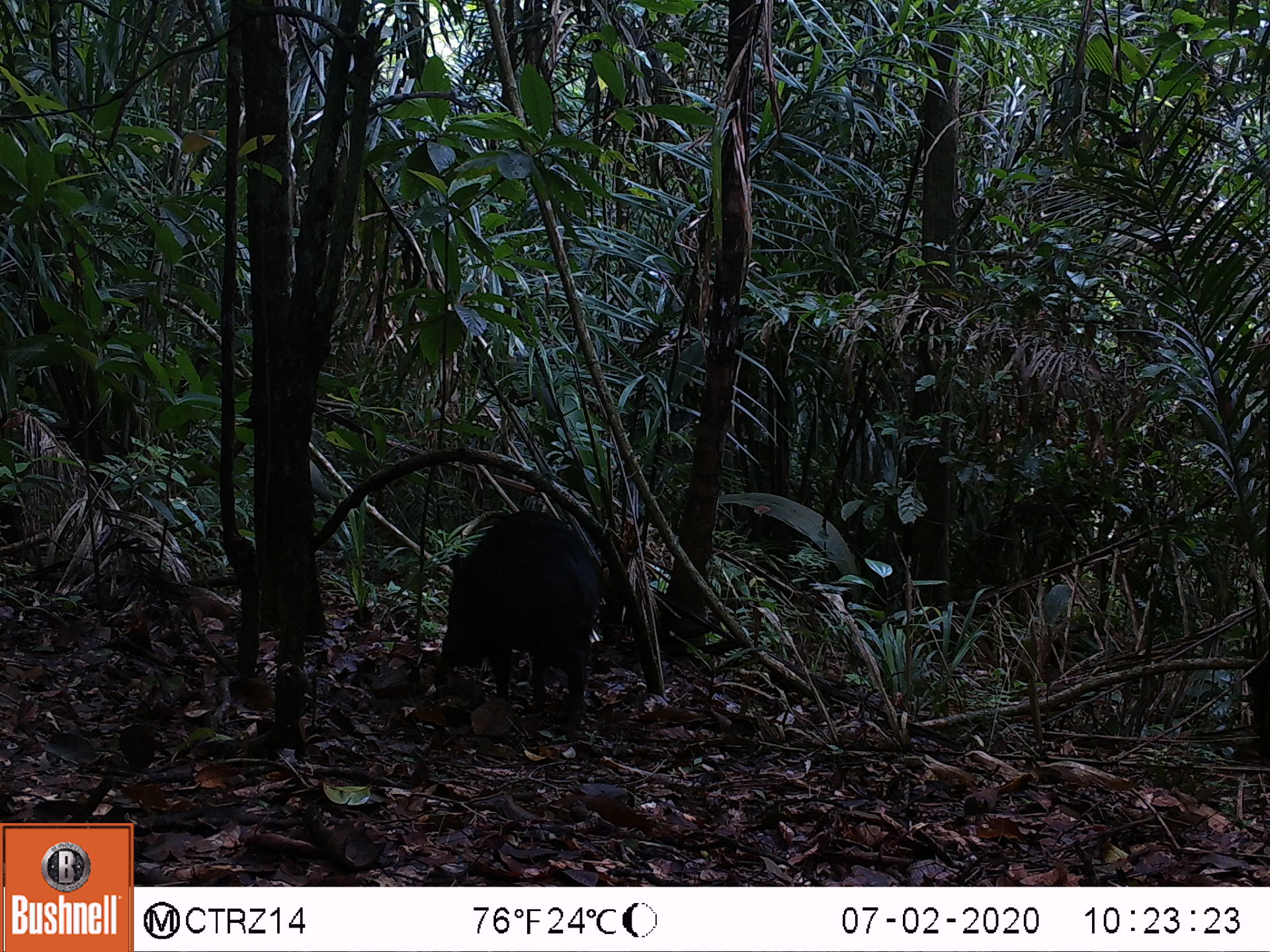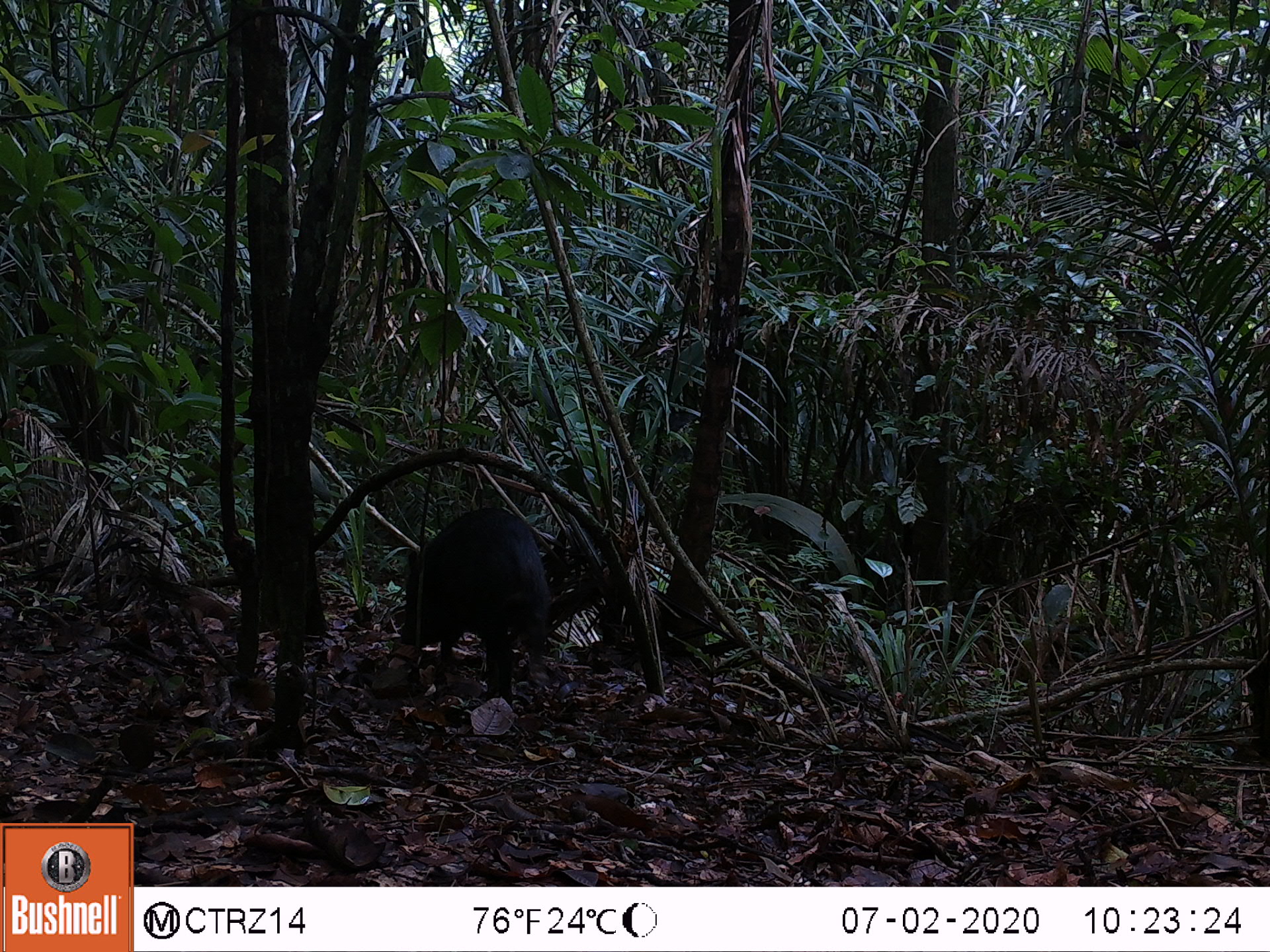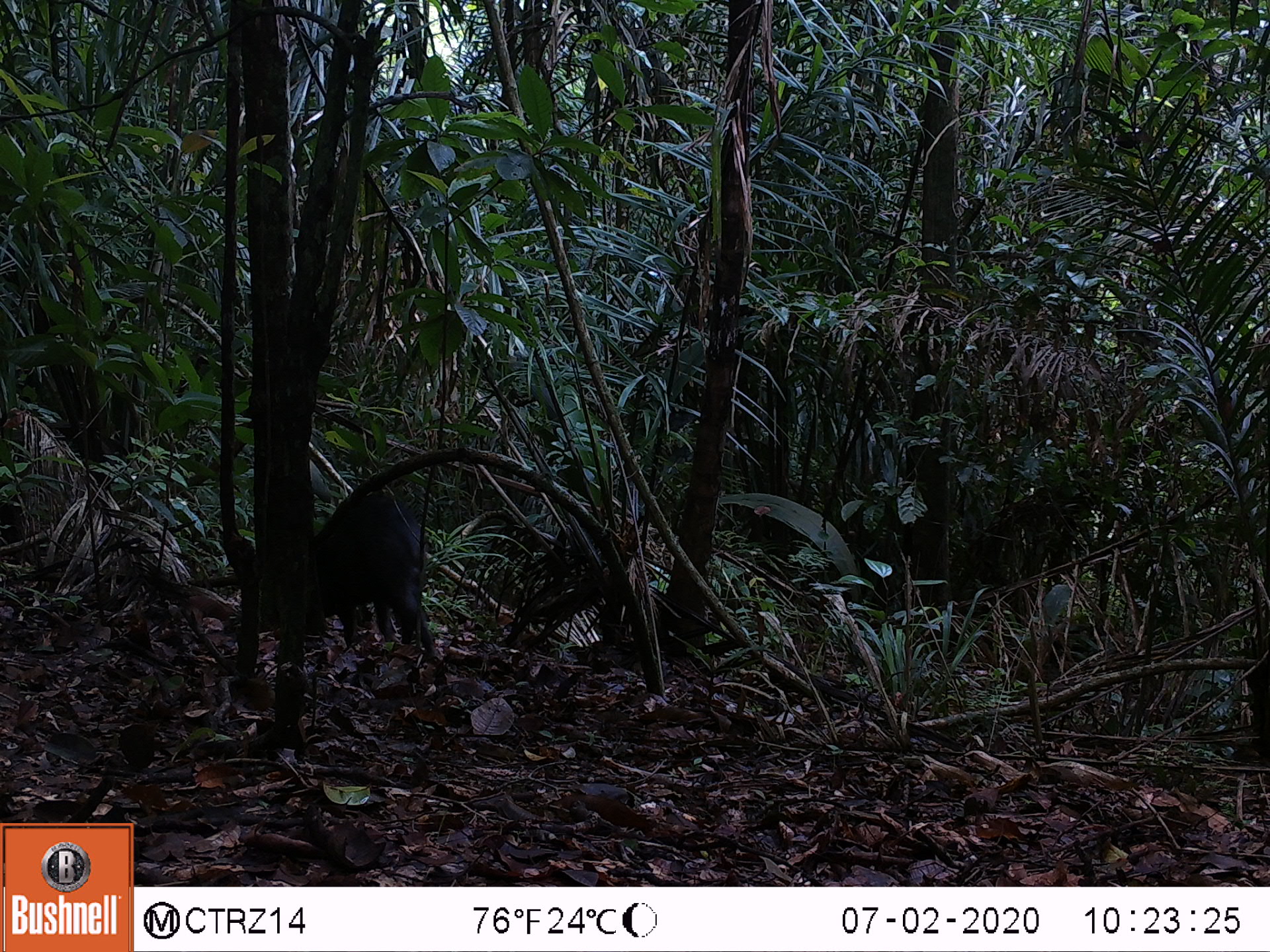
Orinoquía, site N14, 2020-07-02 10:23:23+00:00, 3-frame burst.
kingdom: Animalia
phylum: Chordata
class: Mammalia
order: Artiodactyla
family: Tayassuidae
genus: Pecari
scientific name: Pecari tajacu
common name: collared peccary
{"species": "collared peccary (Pecari tajacu)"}